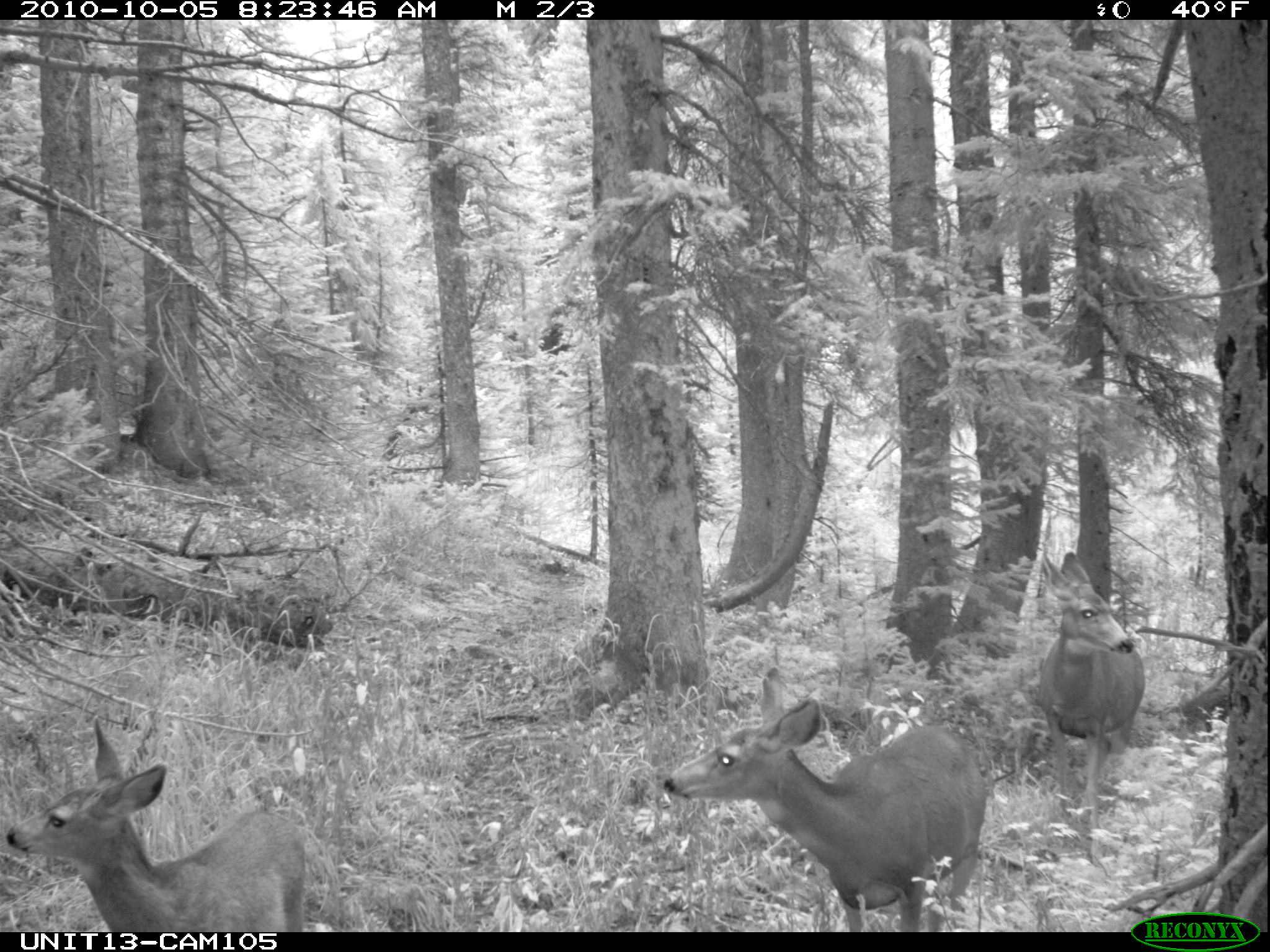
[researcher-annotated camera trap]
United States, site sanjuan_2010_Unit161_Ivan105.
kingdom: Animalia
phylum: Chordata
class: Mammalia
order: Artiodactyla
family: Cervidae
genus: Odocoileus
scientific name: Odocoileus hemionus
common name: mule deer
Odocoileus hemionus (mule deer).